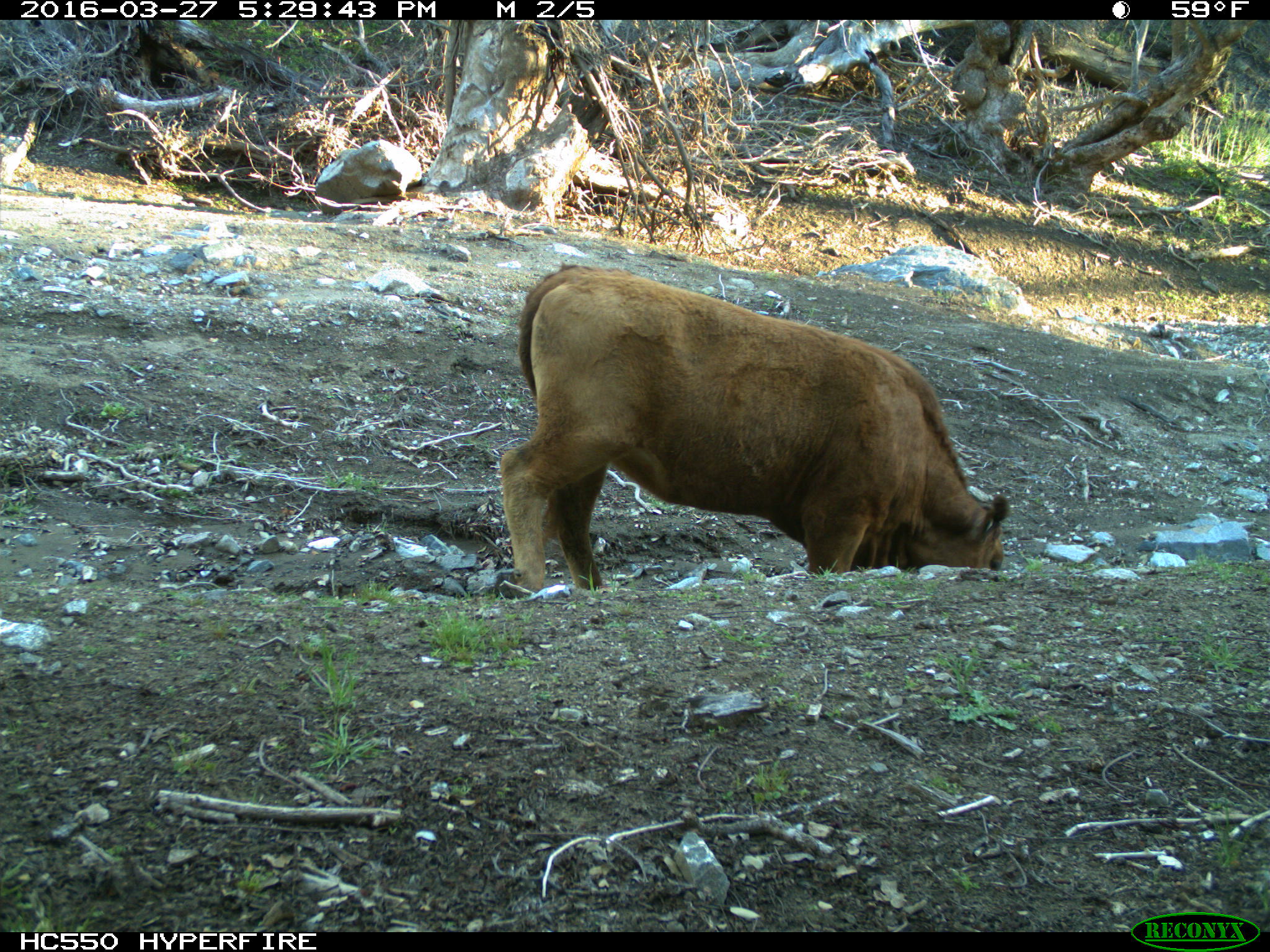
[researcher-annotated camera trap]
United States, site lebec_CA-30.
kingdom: Animalia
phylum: Chordata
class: Mammalia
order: Artiodactyla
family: Bovidae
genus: Bos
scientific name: Bos taurus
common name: domestic cow